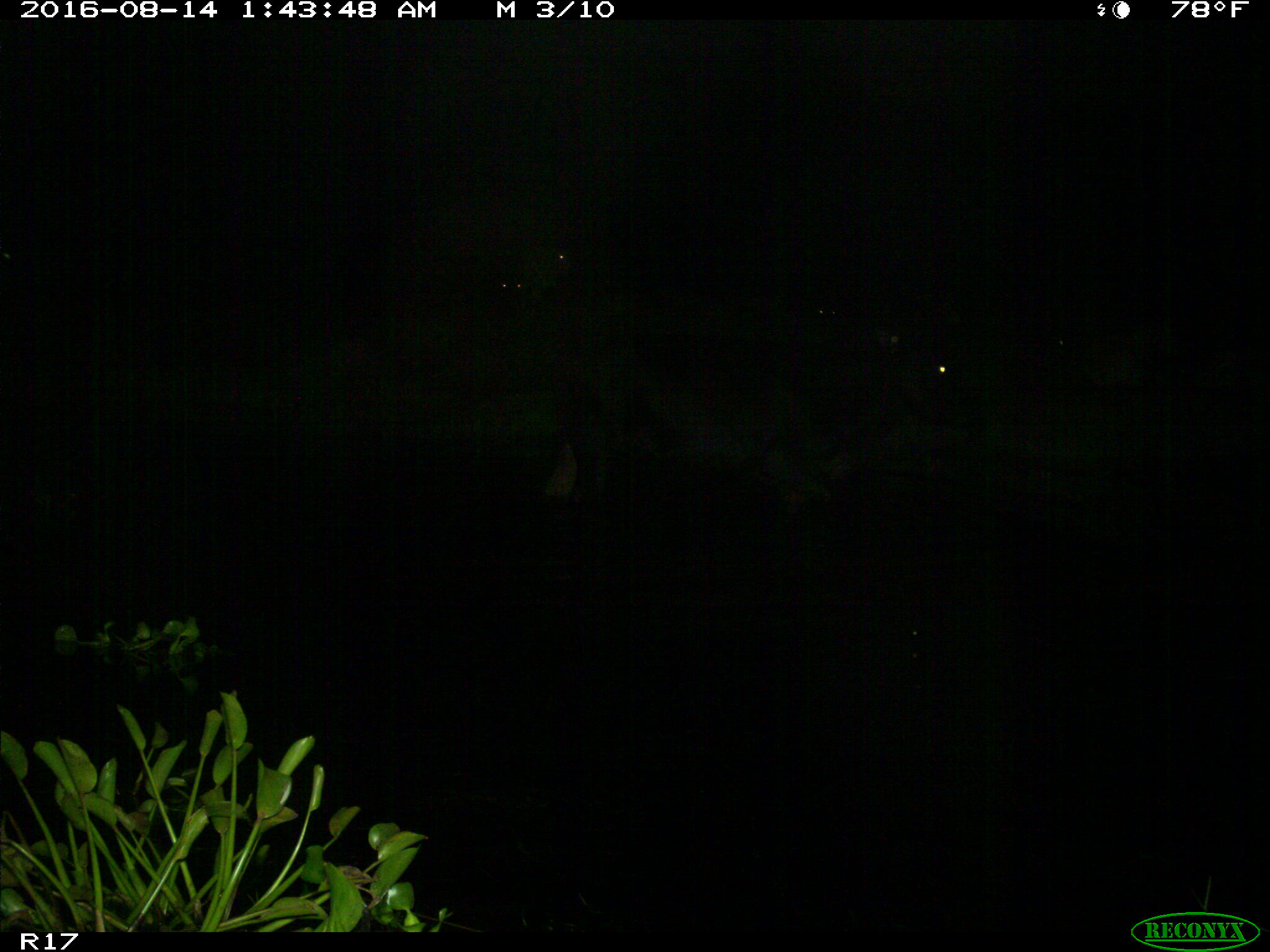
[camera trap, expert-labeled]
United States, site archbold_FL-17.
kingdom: Animalia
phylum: Chordata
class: Mammalia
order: Artiodactyla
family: Bovidae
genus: Bos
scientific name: Bos taurus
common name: domestic cow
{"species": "Bos taurus (domestic cow)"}